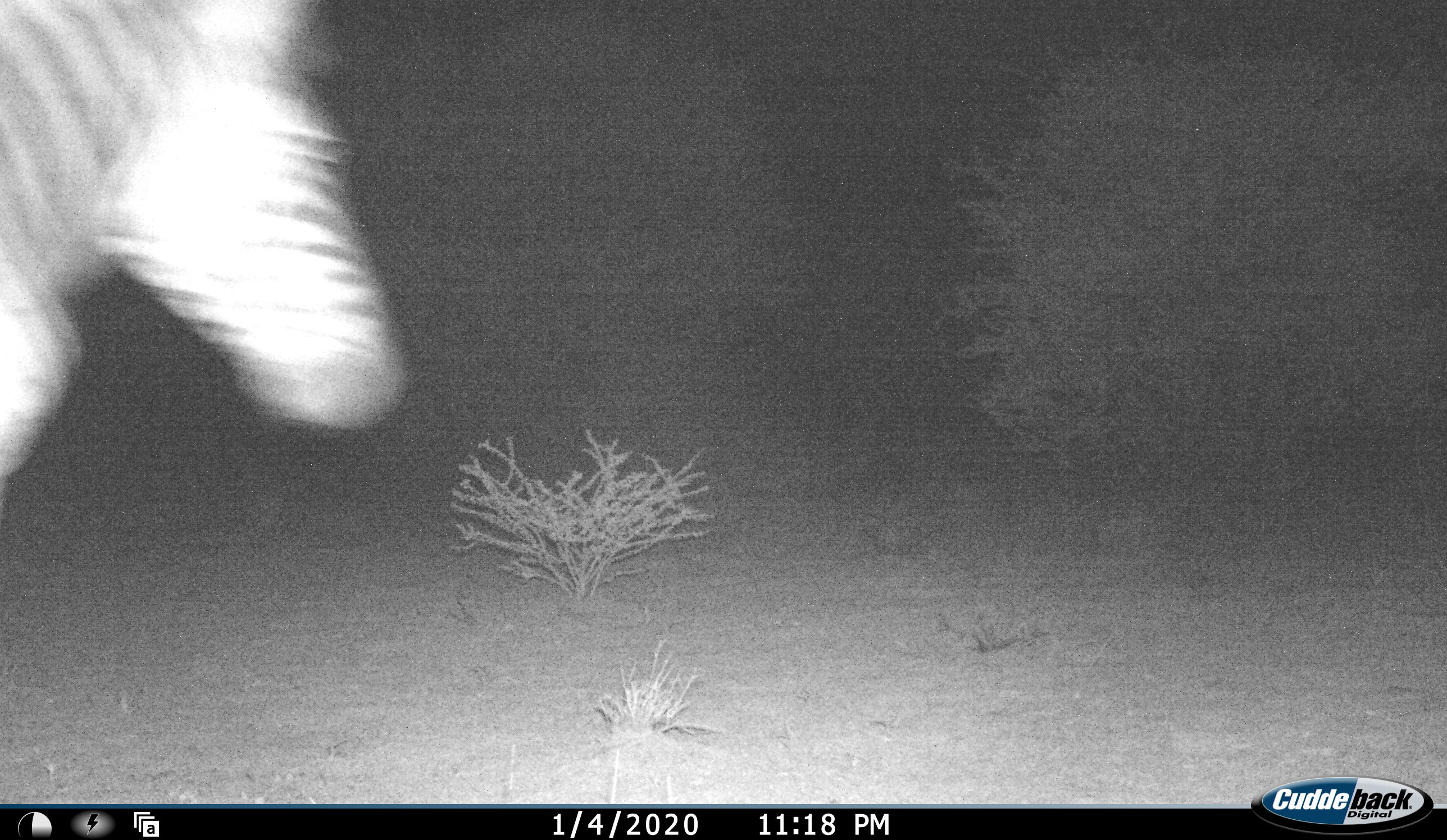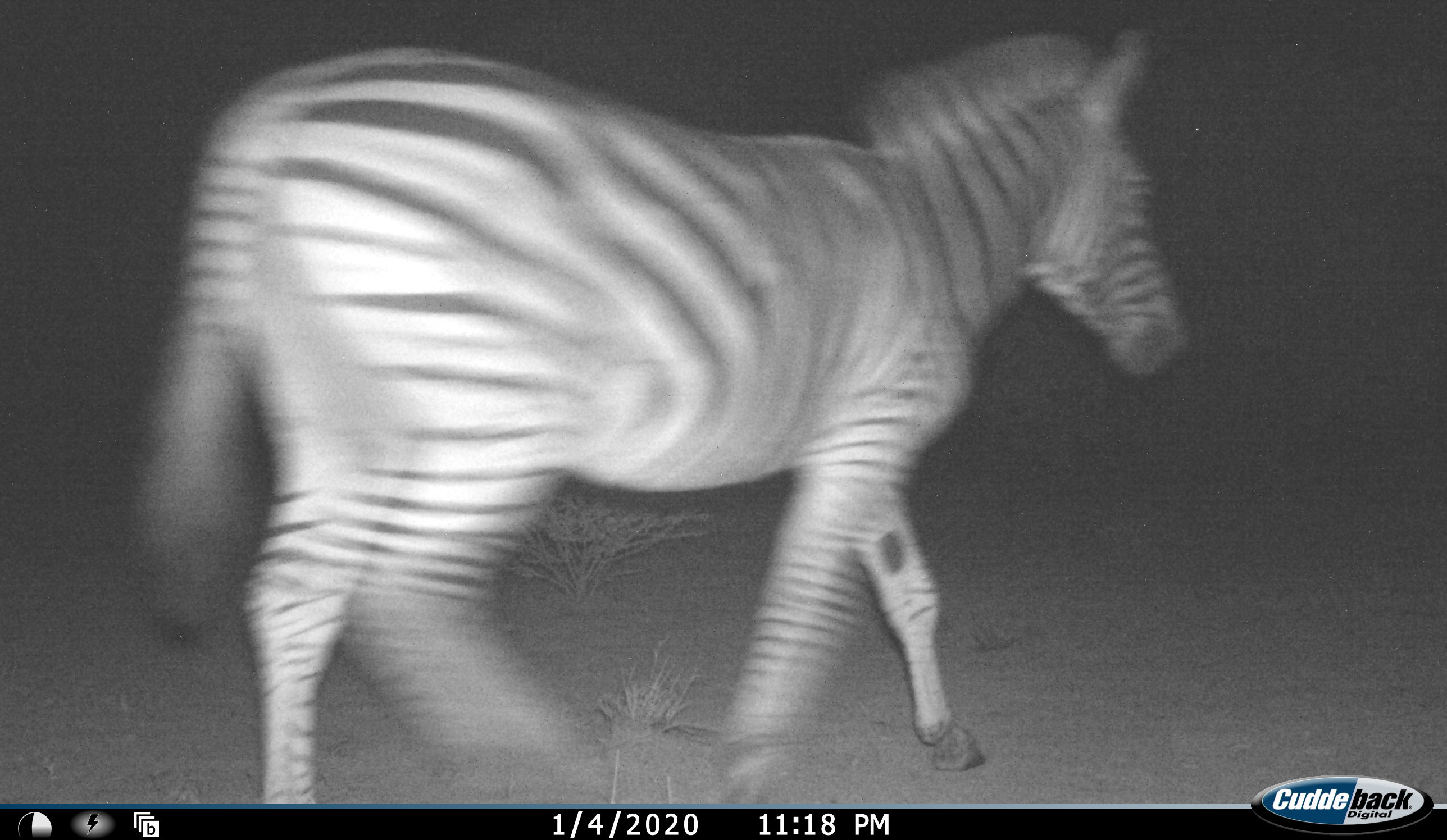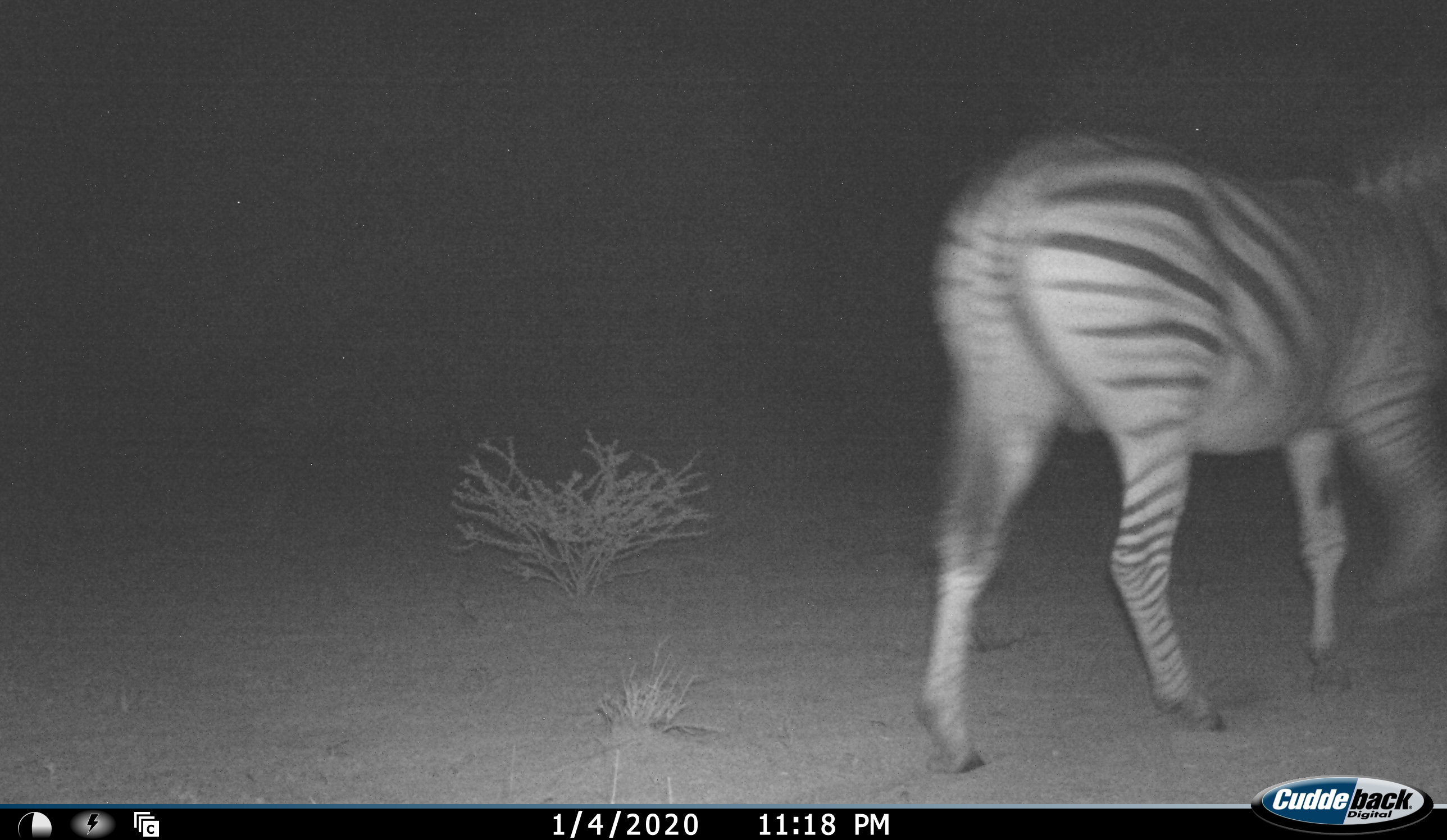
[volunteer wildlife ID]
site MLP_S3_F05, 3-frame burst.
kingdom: Animalia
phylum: Chordata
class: Mammalia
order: Perissodactyla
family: Equidae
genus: Equus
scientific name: Equus quagga burchellii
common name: burchell's zebra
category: zebraburchells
Zebraburchells (burchell's zebra) (Equus quagga burchellii), count 1. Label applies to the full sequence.